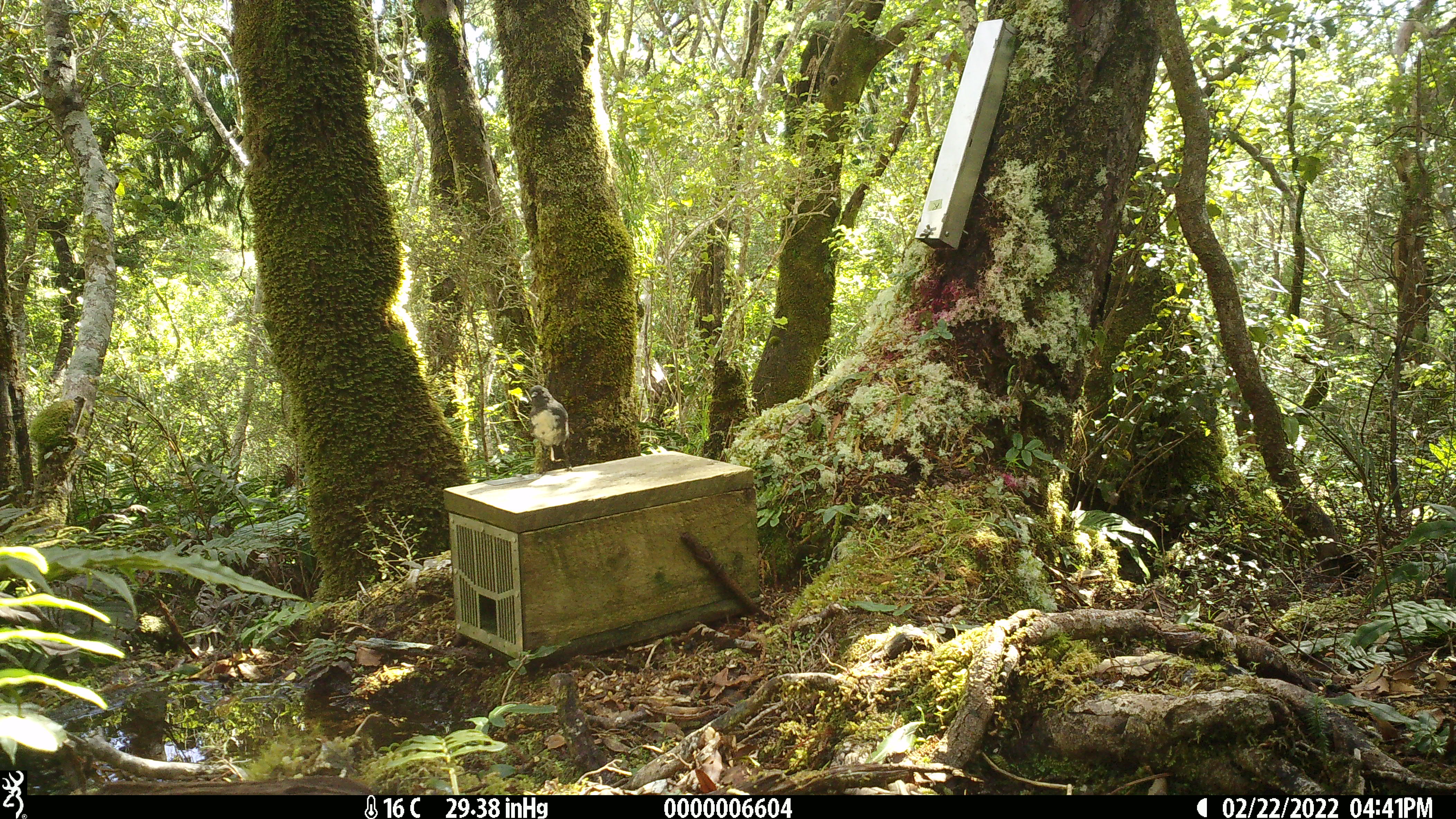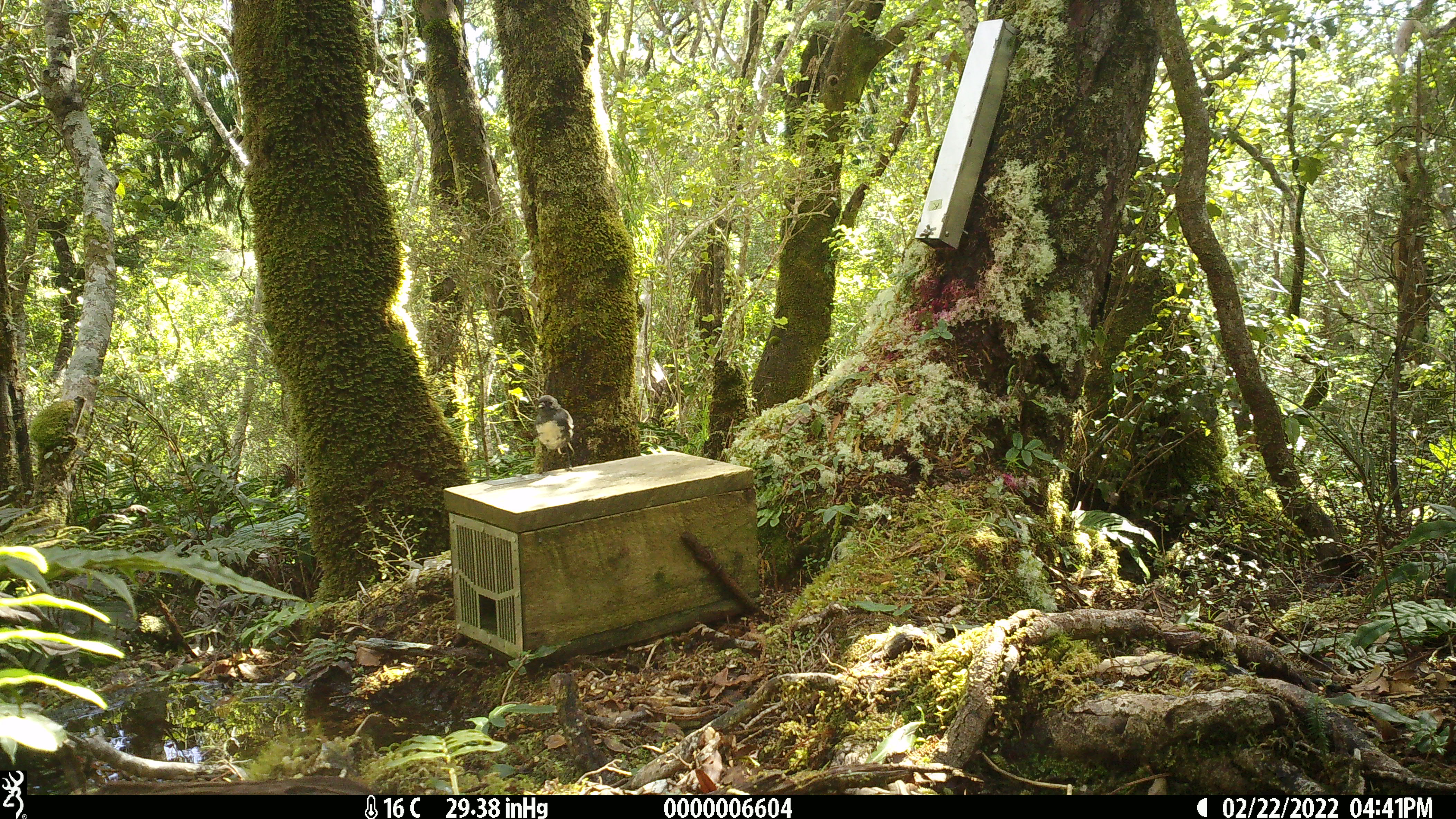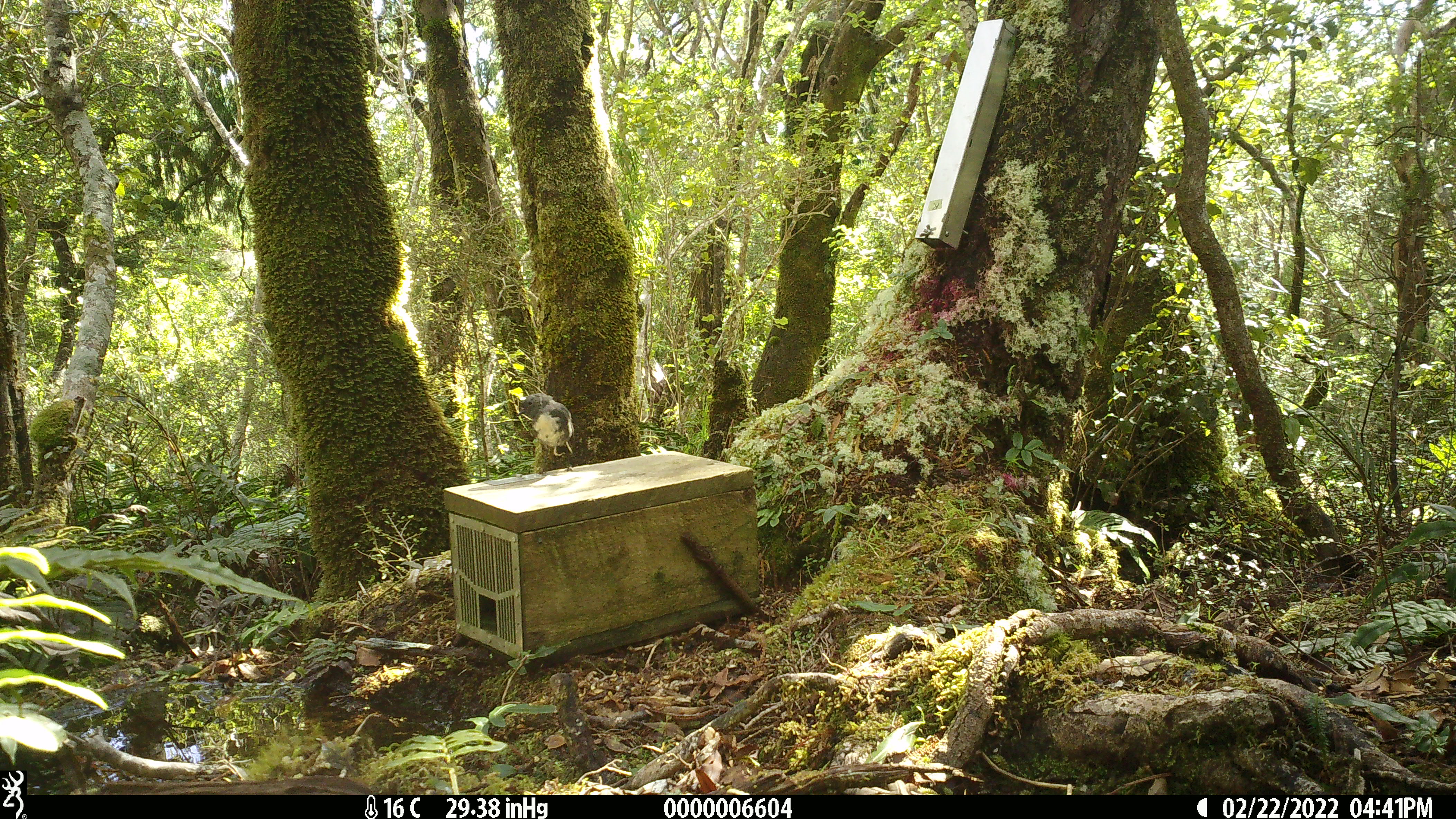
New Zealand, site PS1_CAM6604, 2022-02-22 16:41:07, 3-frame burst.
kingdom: Animalia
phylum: Chordata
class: Aves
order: Passeriformes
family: Petroicidae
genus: Petroica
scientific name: Petroica australis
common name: new zealand robin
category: robin